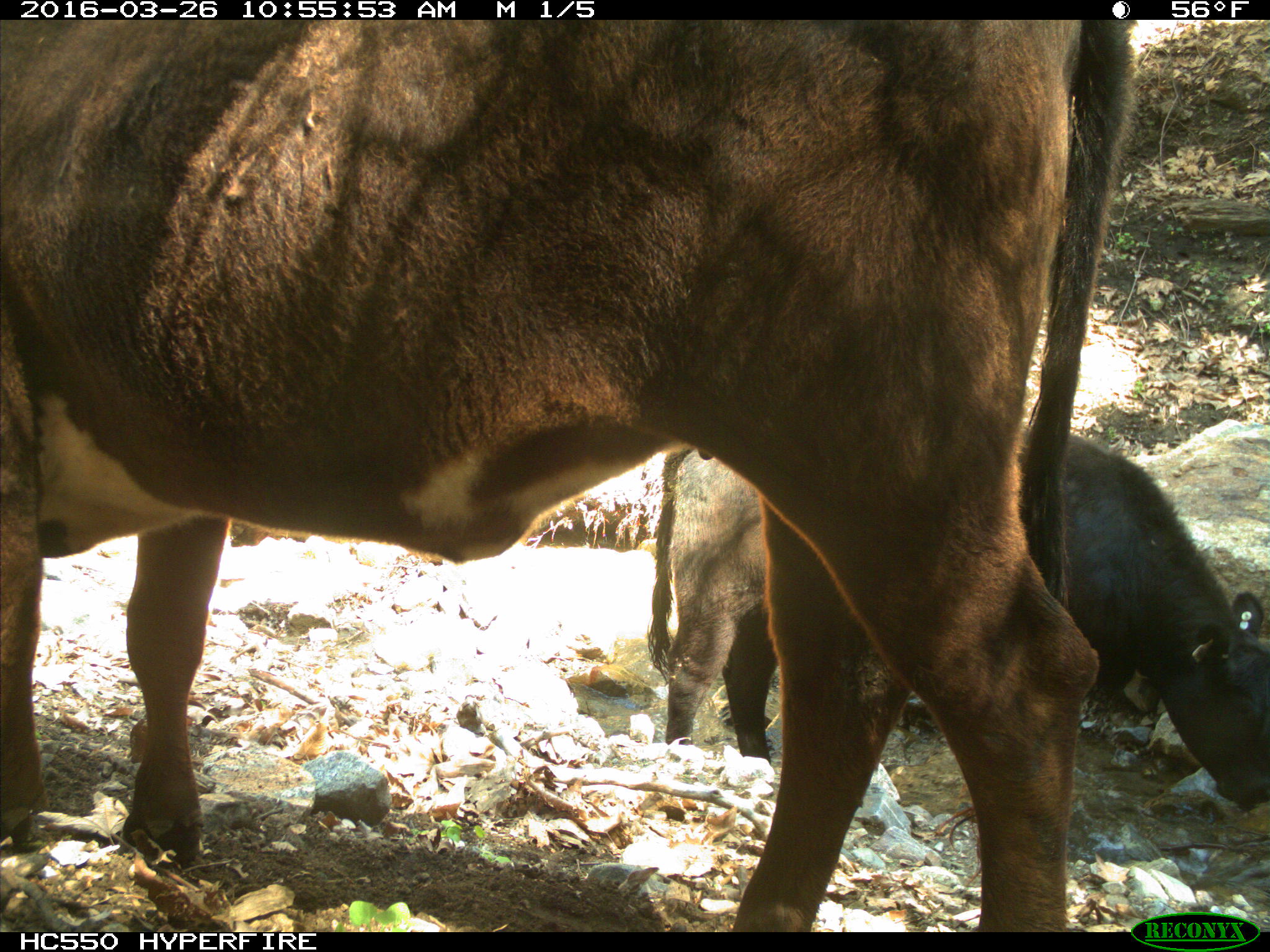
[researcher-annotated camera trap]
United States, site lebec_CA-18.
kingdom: Animalia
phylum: Chordata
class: Mammalia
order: Artiodactyla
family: Bovidae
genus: Bos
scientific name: Bos taurus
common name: domestic cow